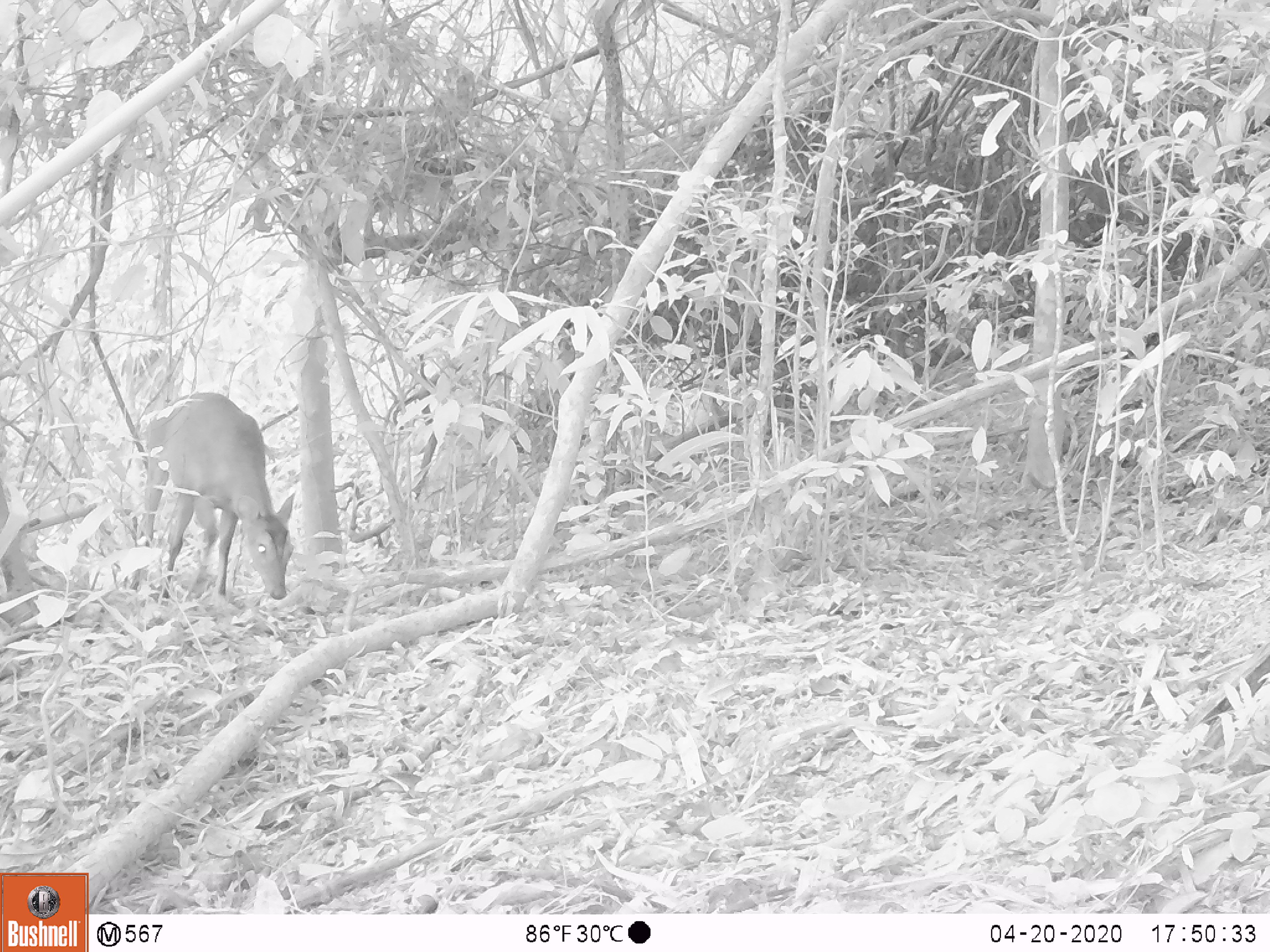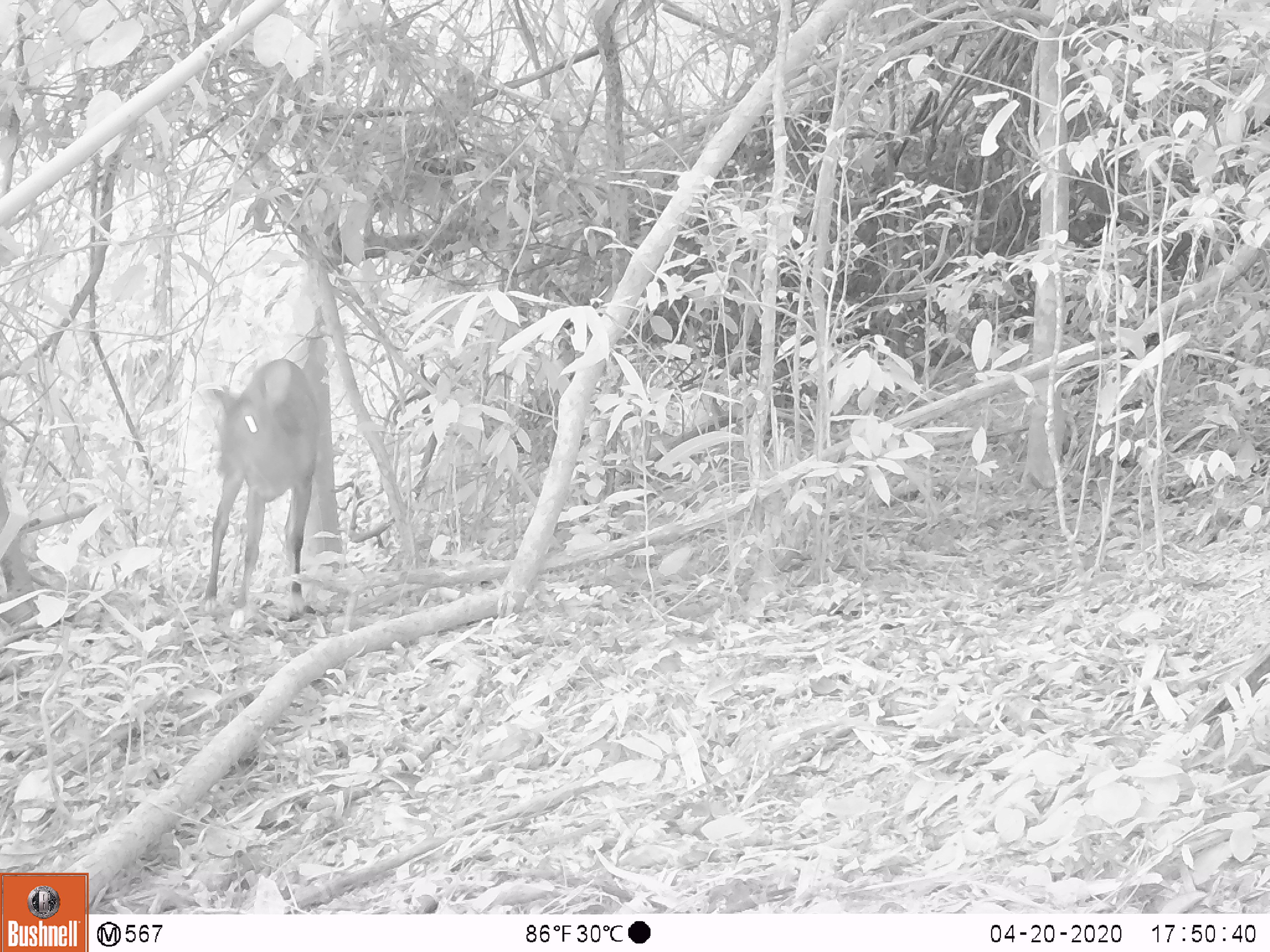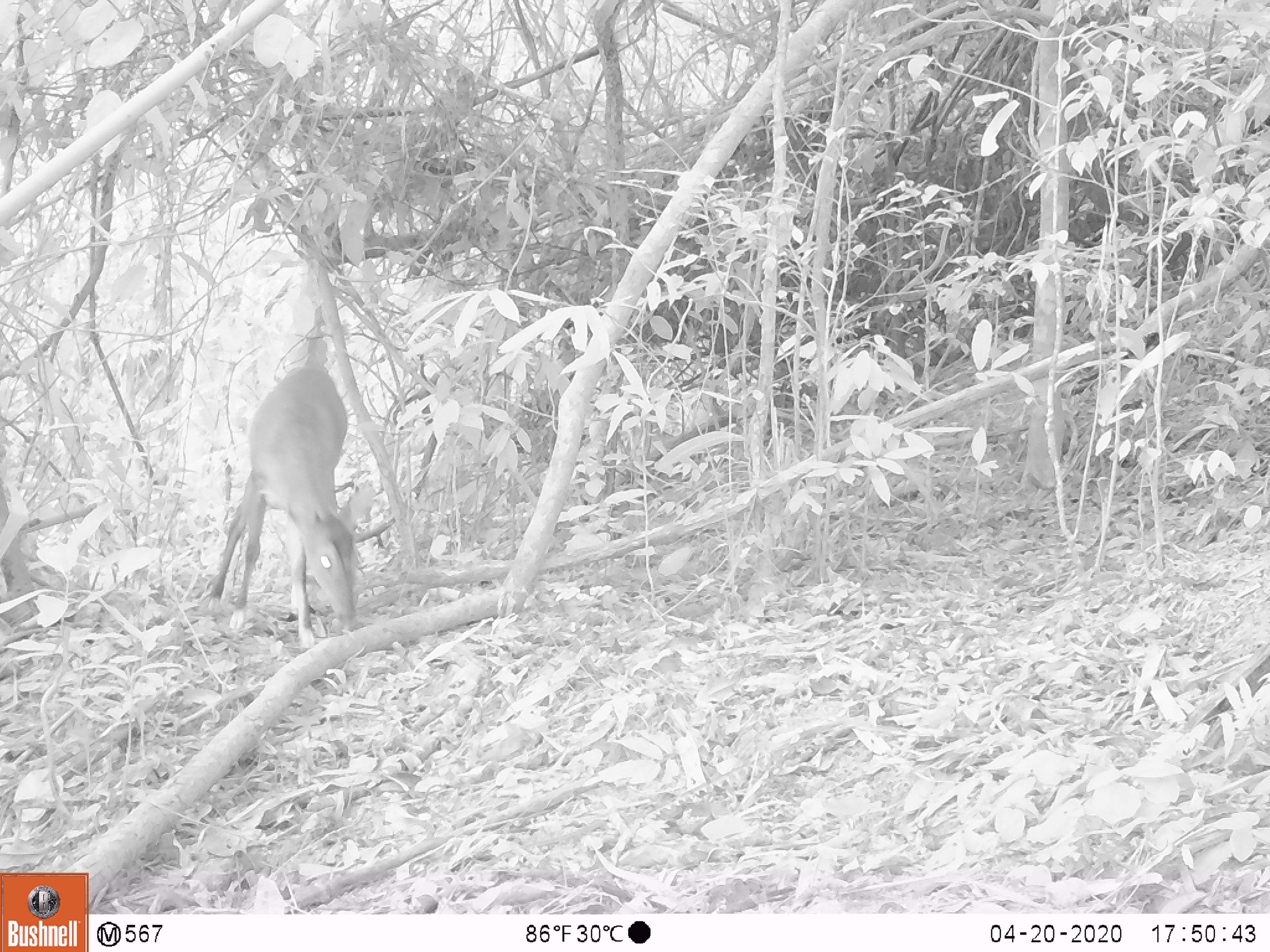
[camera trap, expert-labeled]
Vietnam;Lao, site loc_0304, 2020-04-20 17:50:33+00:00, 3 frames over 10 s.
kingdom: Animalia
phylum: Chordata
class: Mammalia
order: Artiodactyla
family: Cervidae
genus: Muntiacus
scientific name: Muntiacus vuquangensis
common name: large-antlered muntjac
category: large antlered muntjac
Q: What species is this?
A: Large antlered muntjac (large-antlered muntjac) (Muntiacus vuquangensis).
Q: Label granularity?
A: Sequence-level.